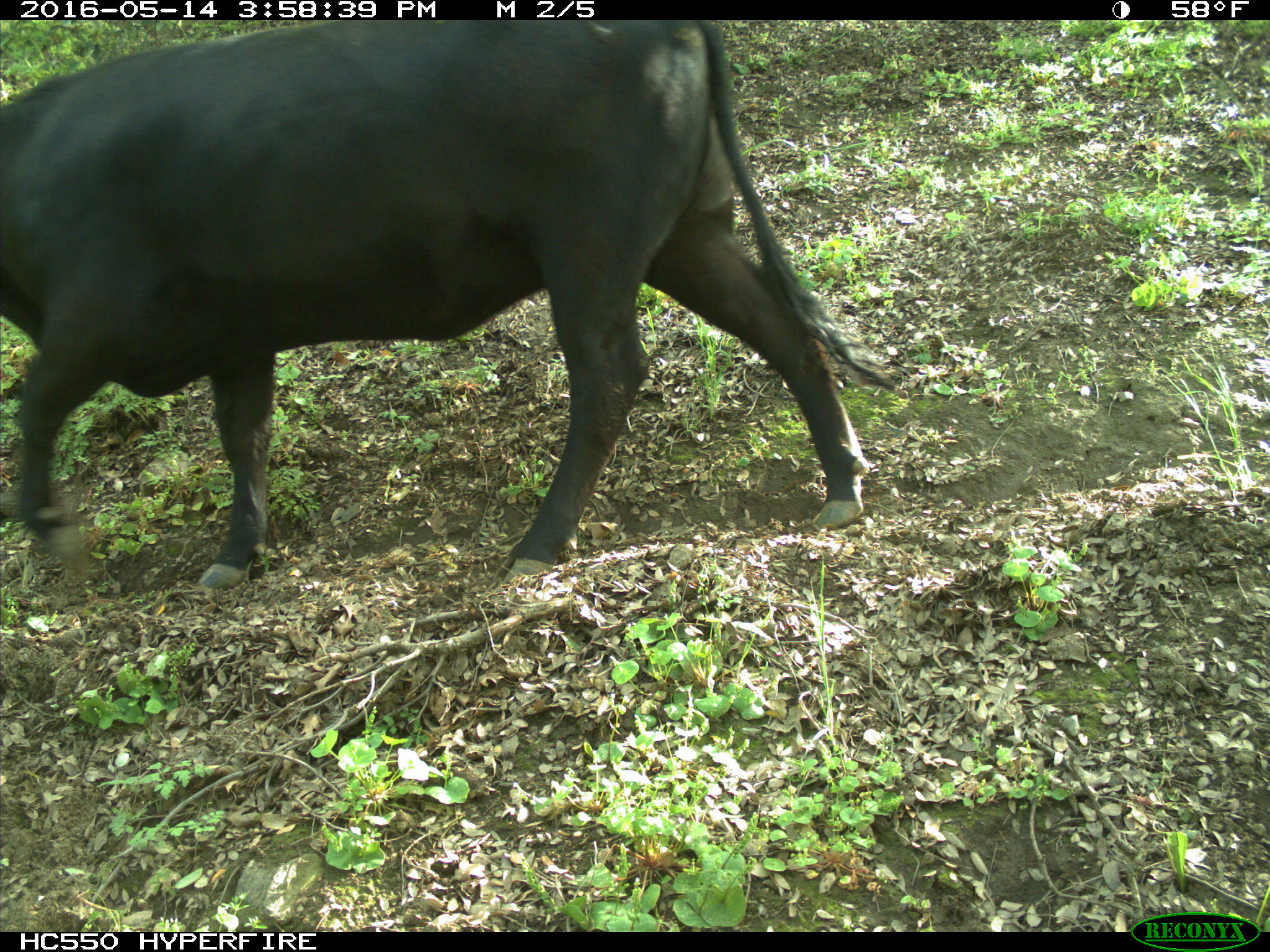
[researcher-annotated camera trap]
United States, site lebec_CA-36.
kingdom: Animalia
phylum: Chordata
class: Mammalia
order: Artiodactyla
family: Bovidae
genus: Bos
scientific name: Bos taurus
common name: domestic cow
Bos taurus (domestic cow).